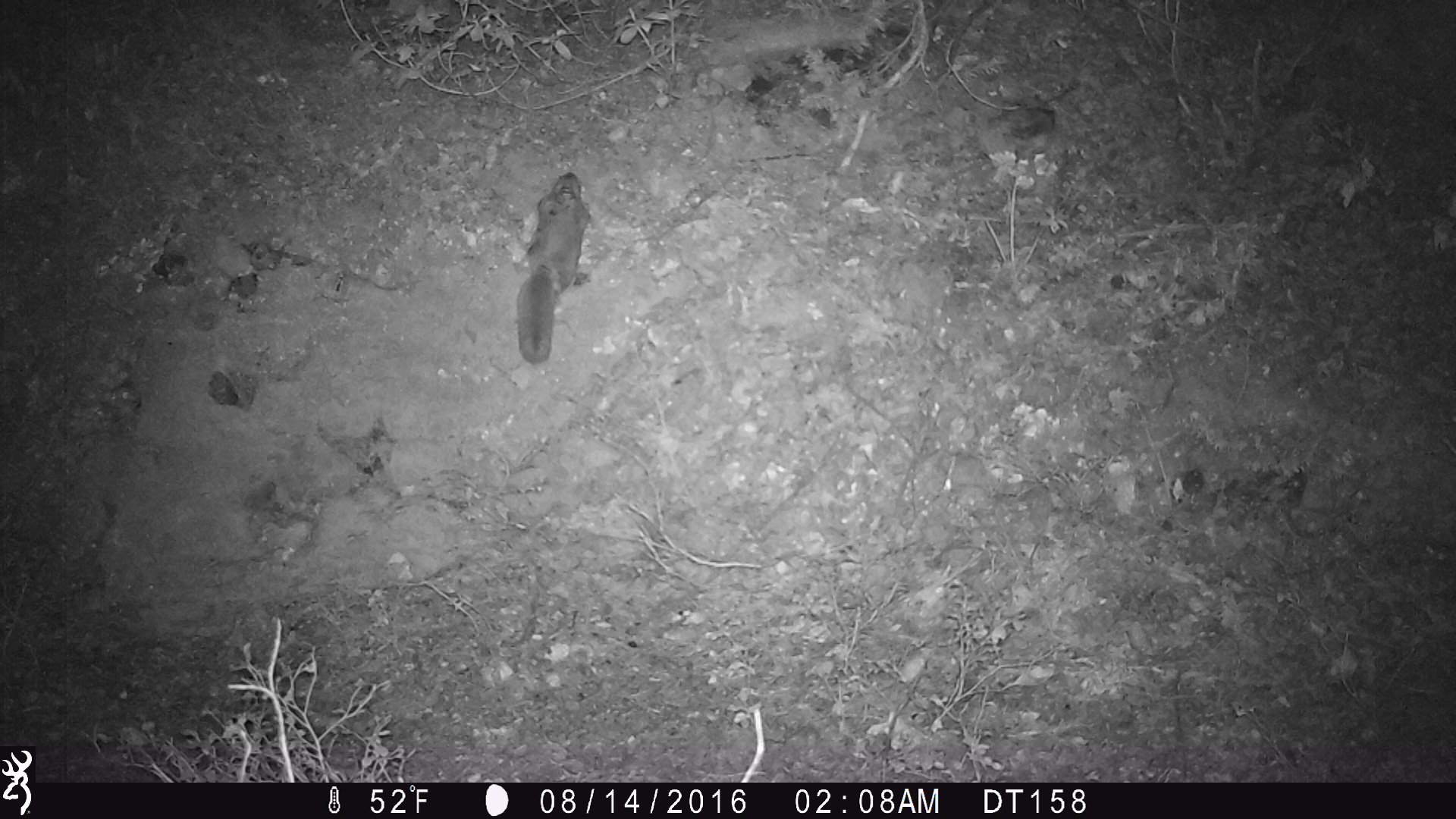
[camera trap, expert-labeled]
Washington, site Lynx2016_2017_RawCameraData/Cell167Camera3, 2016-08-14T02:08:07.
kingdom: Animalia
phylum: Chordata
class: Mammalia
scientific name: Mammalia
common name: small mammal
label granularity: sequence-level